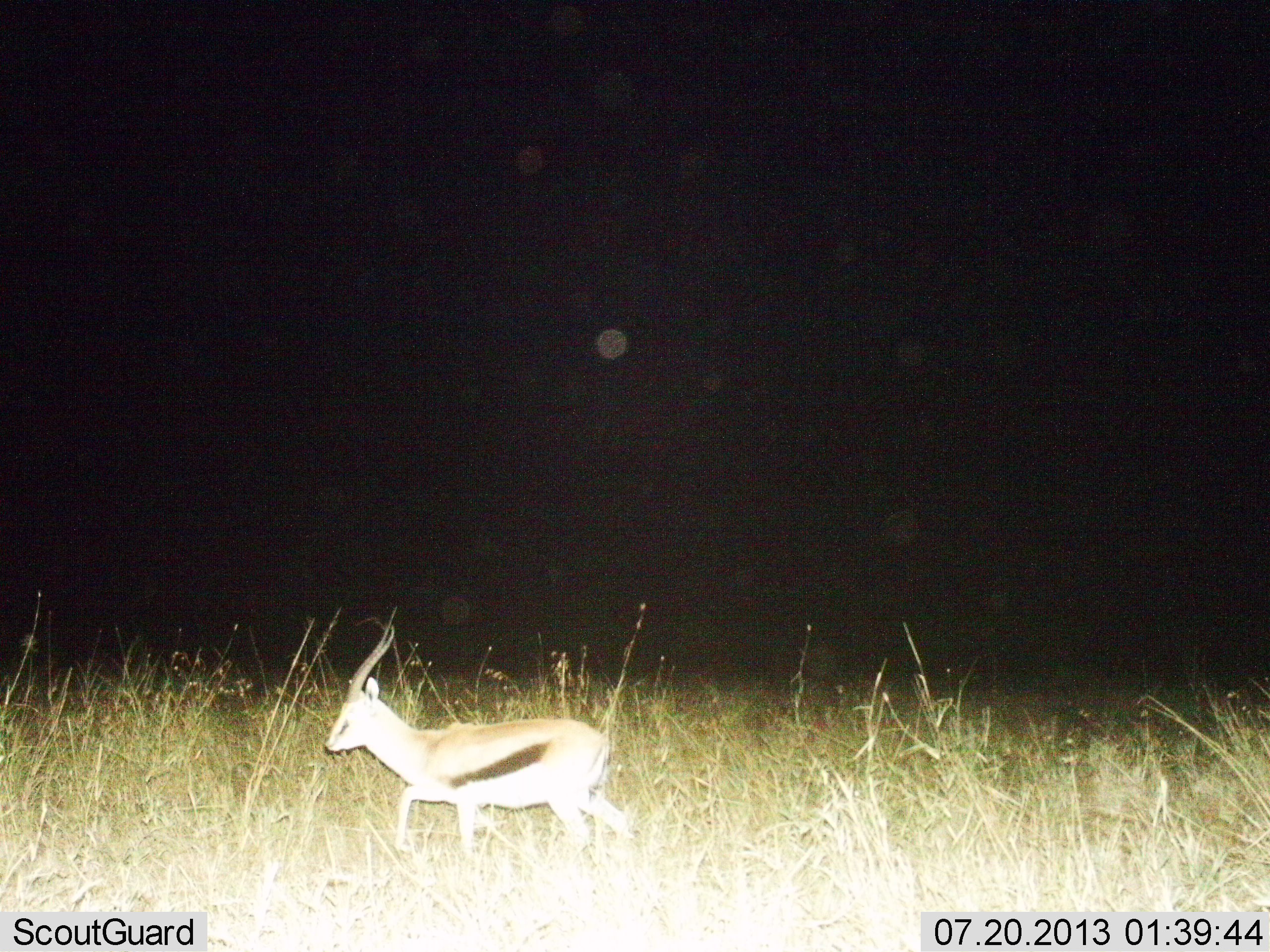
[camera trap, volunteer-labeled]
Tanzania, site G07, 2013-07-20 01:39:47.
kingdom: Animalia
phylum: Chordata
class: Mammalia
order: Artiodactyla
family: Bovidae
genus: Eudorcas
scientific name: Eudorcas thomsonii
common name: thomson's gazelle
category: gazellethomsons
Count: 1.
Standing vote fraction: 10%.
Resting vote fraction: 0%.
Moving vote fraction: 90%.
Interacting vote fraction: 0%.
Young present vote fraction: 10%.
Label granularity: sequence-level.